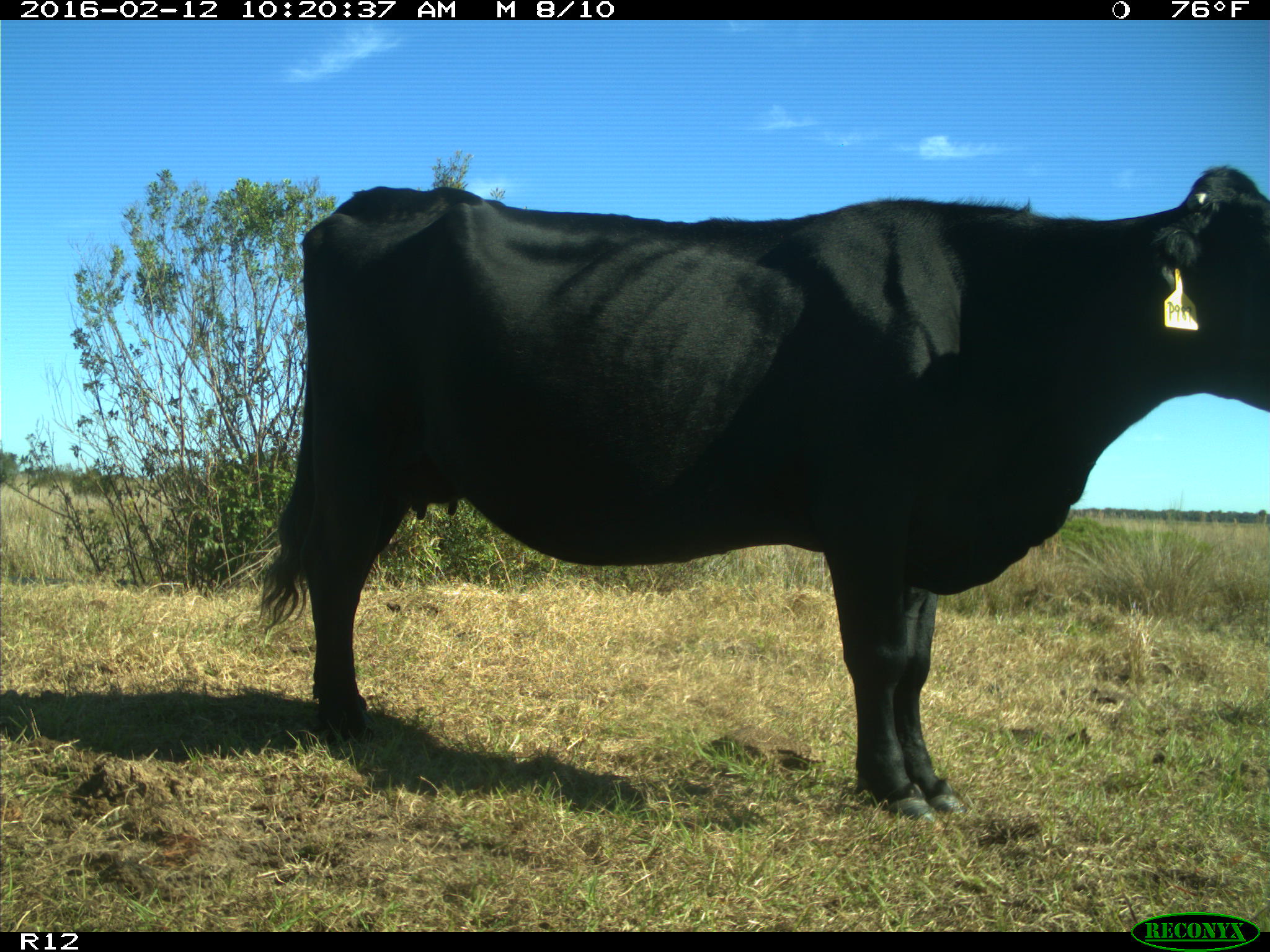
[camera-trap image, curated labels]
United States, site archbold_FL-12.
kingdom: Animalia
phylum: Chordata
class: Mammalia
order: Artiodactyla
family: Bovidae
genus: Bos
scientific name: Bos taurus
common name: domestic cow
Bos taurus (domestic cow).